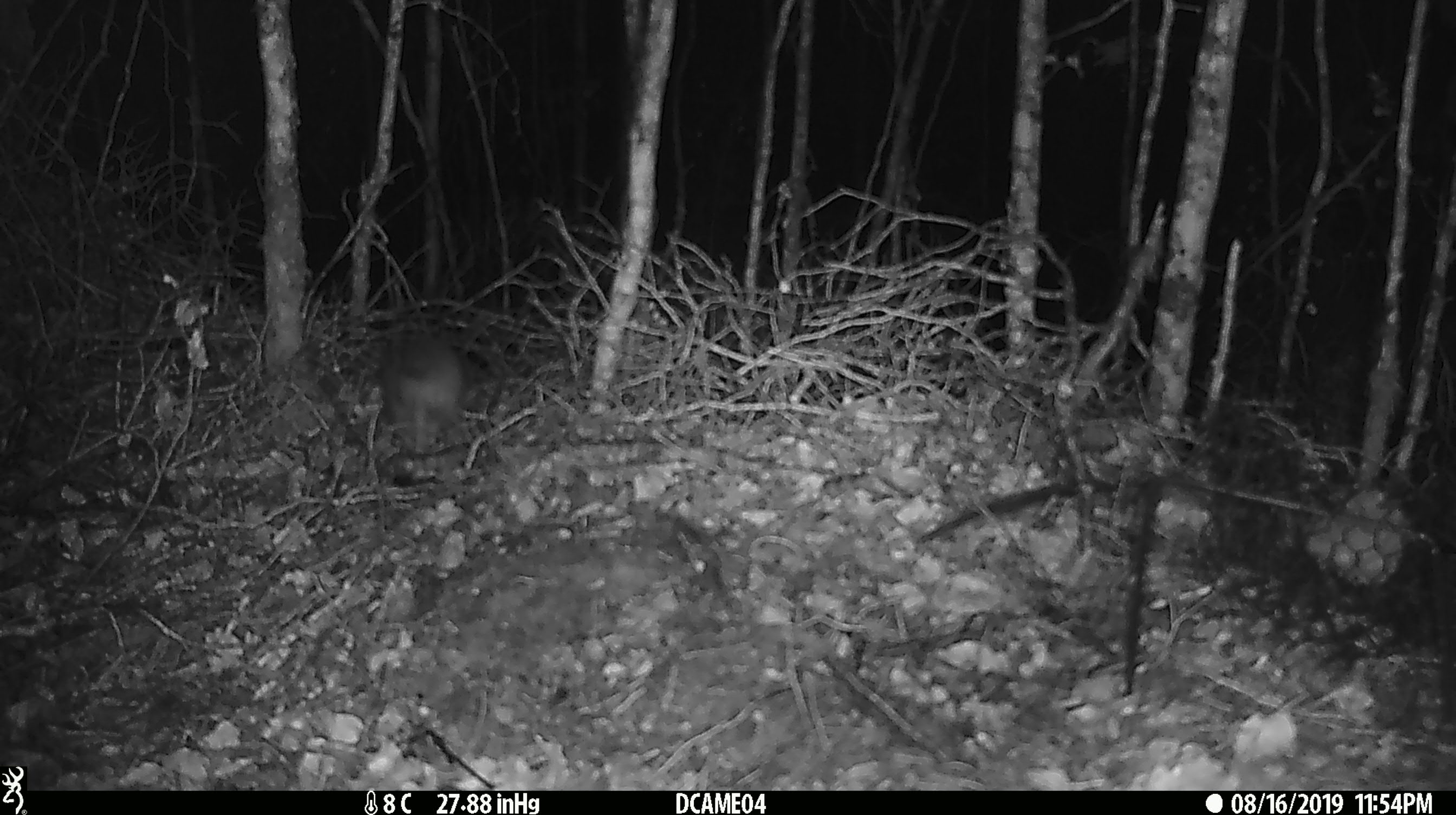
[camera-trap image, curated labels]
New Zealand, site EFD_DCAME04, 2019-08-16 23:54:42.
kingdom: Animalia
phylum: Chordata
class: Mammalia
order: Rodentia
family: Muridae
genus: Rattus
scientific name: Rattus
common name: rat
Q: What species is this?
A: Rat (Rattus).